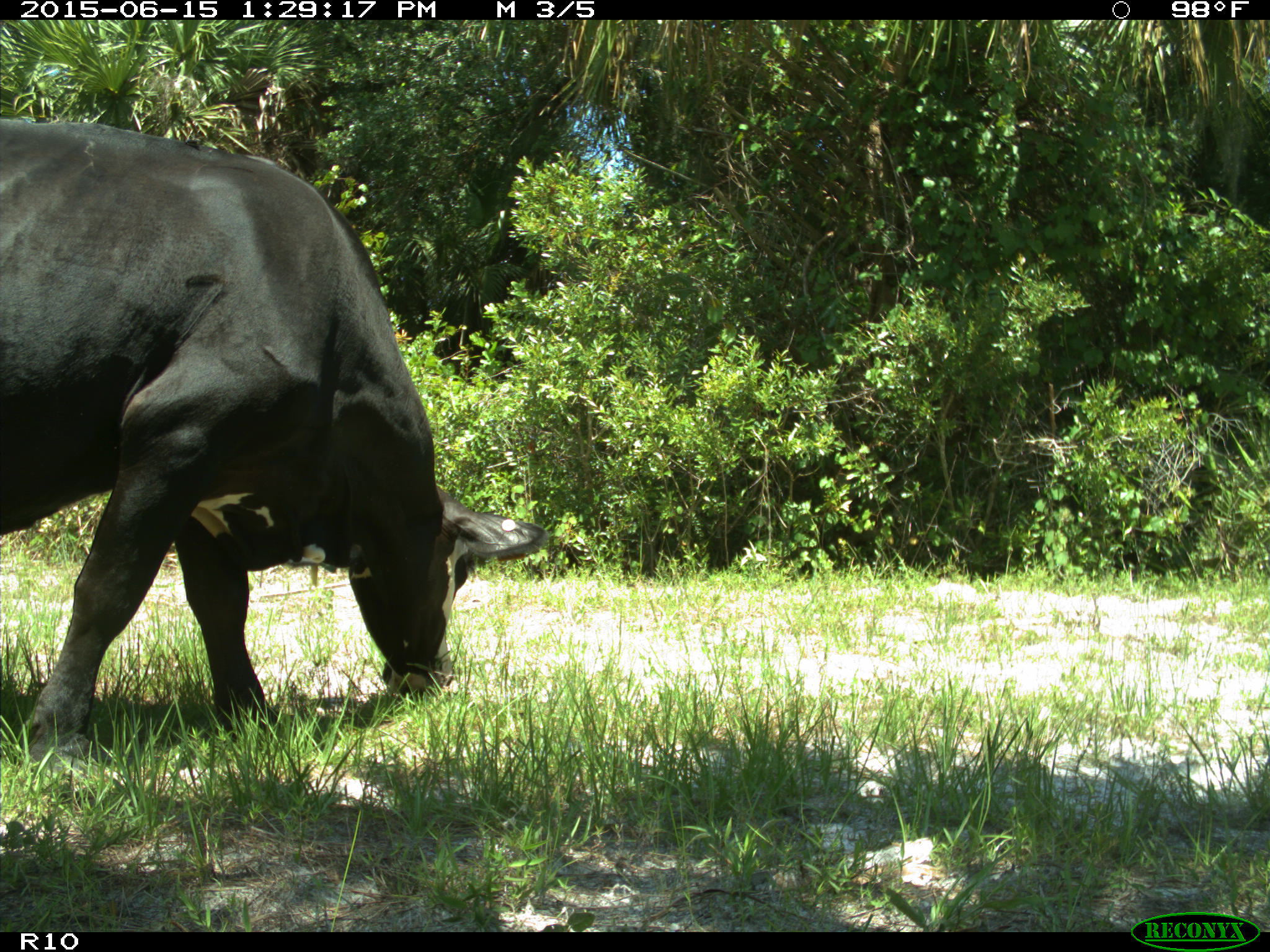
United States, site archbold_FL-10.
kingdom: Animalia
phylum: Chordata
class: Mammalia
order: Artiodactyla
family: Bovidae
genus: Bos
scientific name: Bos taurus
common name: domestic cow